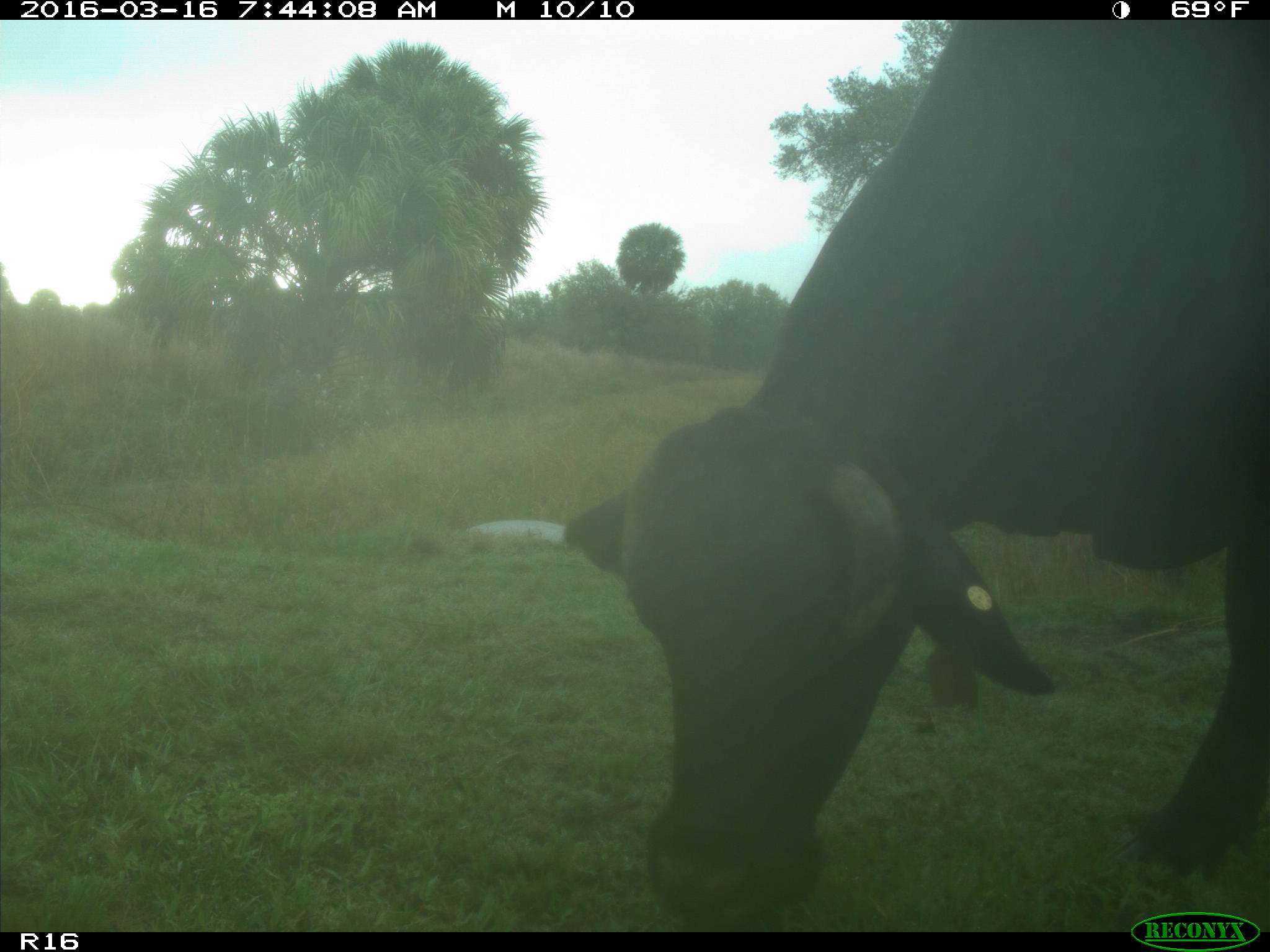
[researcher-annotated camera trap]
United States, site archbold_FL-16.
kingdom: Animalia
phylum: Chordata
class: Mammalia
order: Artiodactyla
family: Bovidae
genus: Bos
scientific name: Bos taurus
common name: domestic cow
Bos taurus (domestic cow).